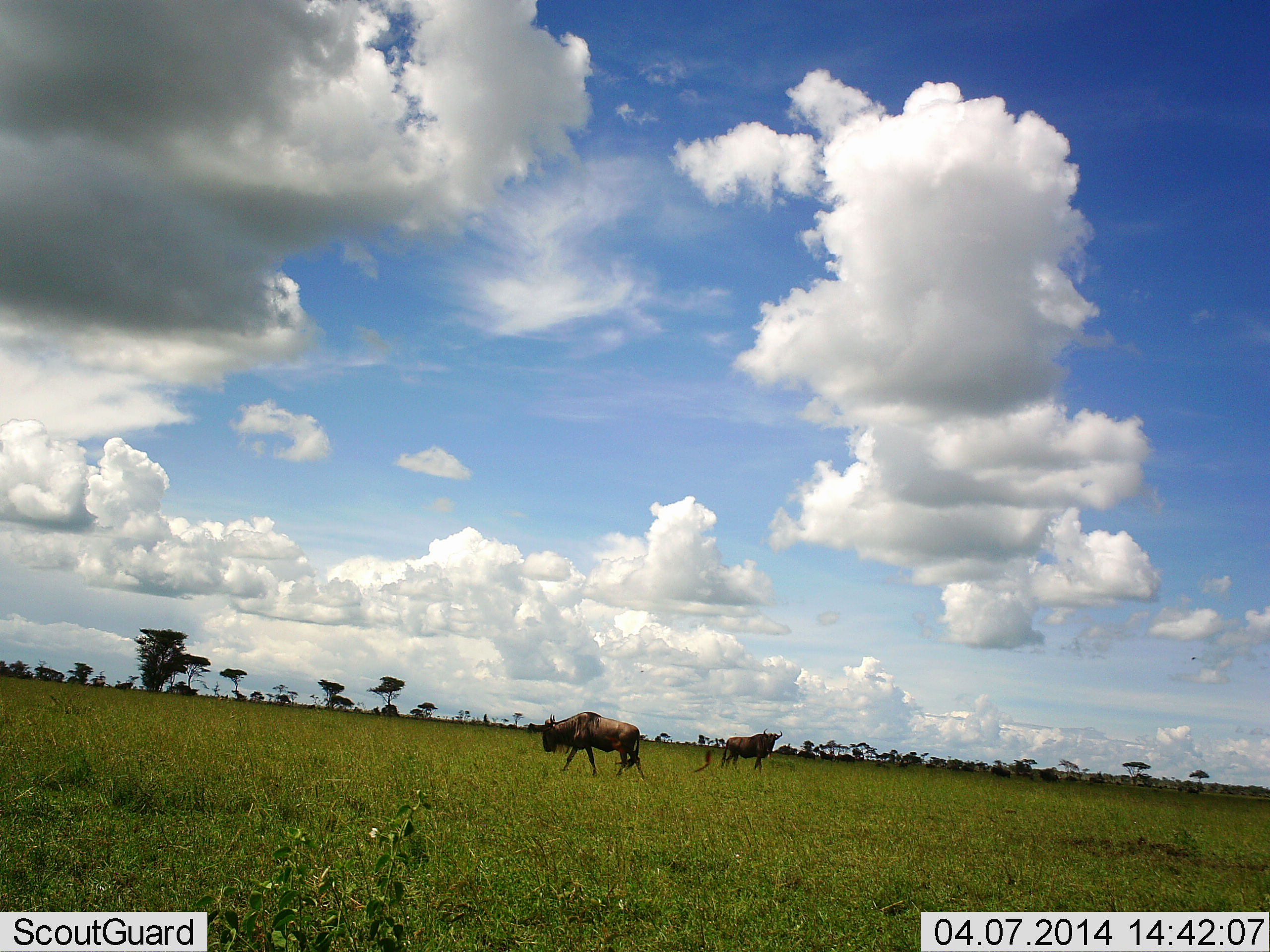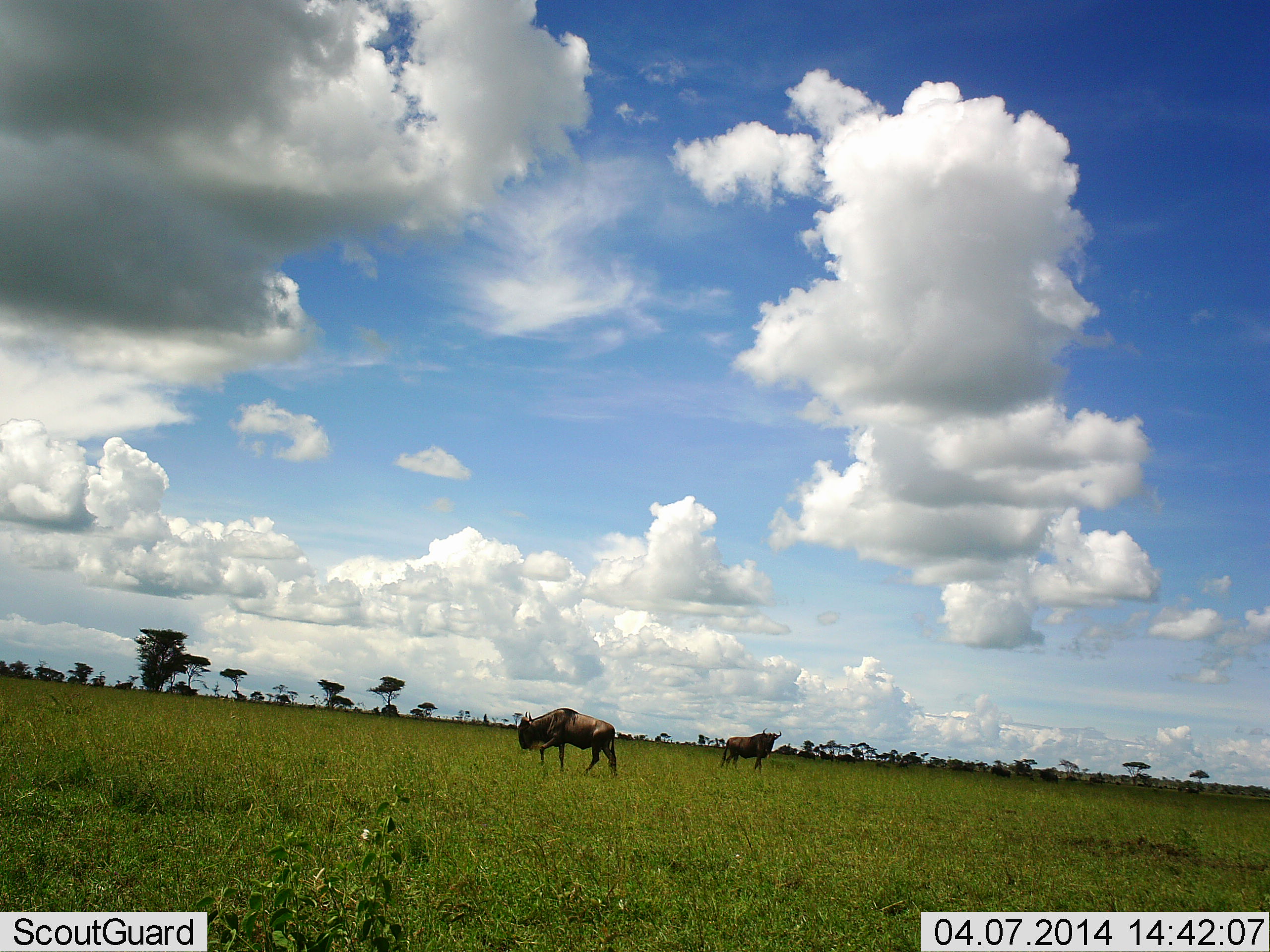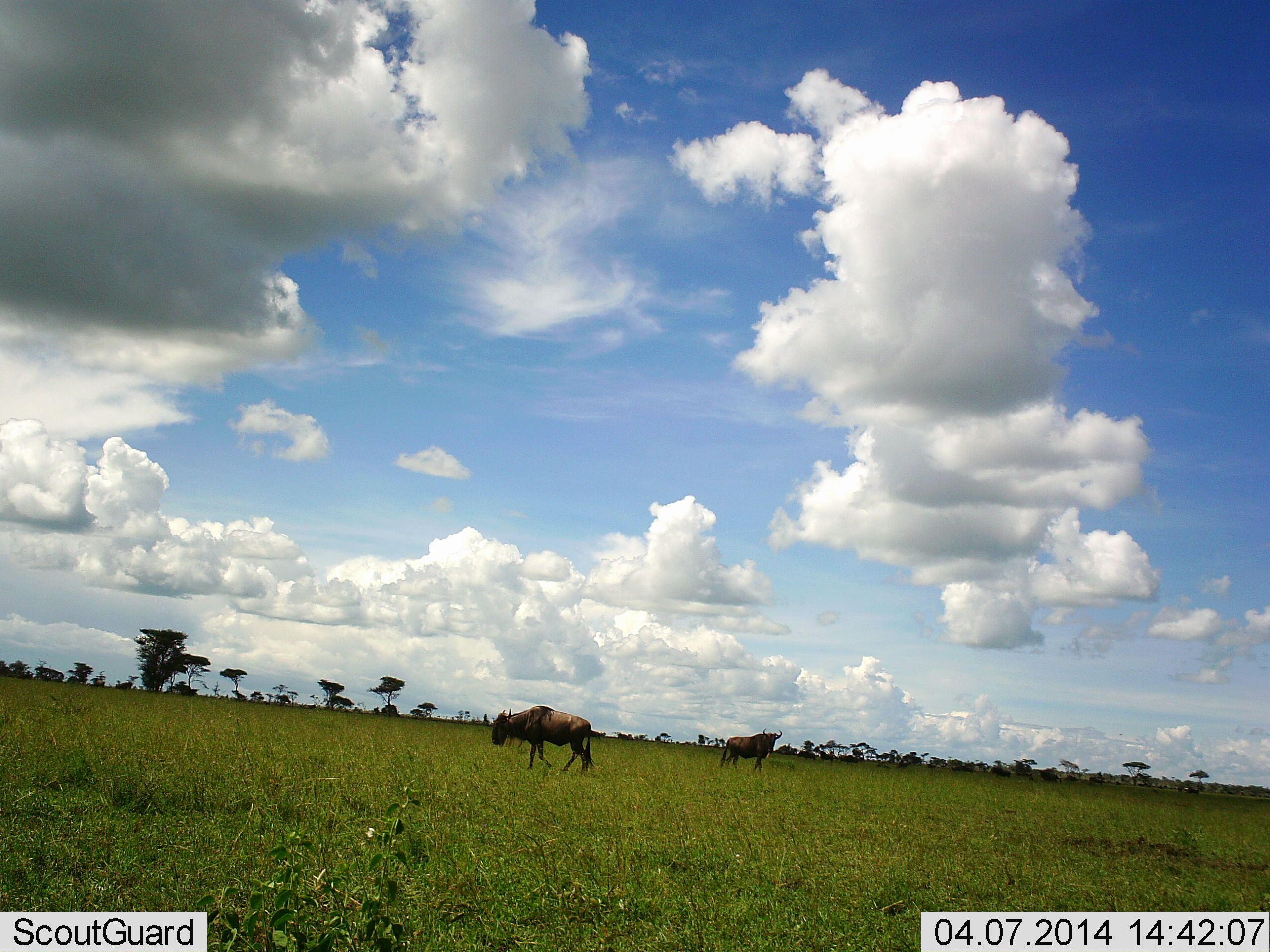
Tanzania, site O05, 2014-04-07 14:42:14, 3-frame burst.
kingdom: Animalia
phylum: Chordata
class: Mammalia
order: Artiodactyla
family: Bovidae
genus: Connochaetes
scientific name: Connochaetes taurinus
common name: blue wildebeest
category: wildebeest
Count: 2.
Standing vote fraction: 70%.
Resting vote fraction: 10%.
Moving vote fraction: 70%.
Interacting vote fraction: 0%.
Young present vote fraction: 0%.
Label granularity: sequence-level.